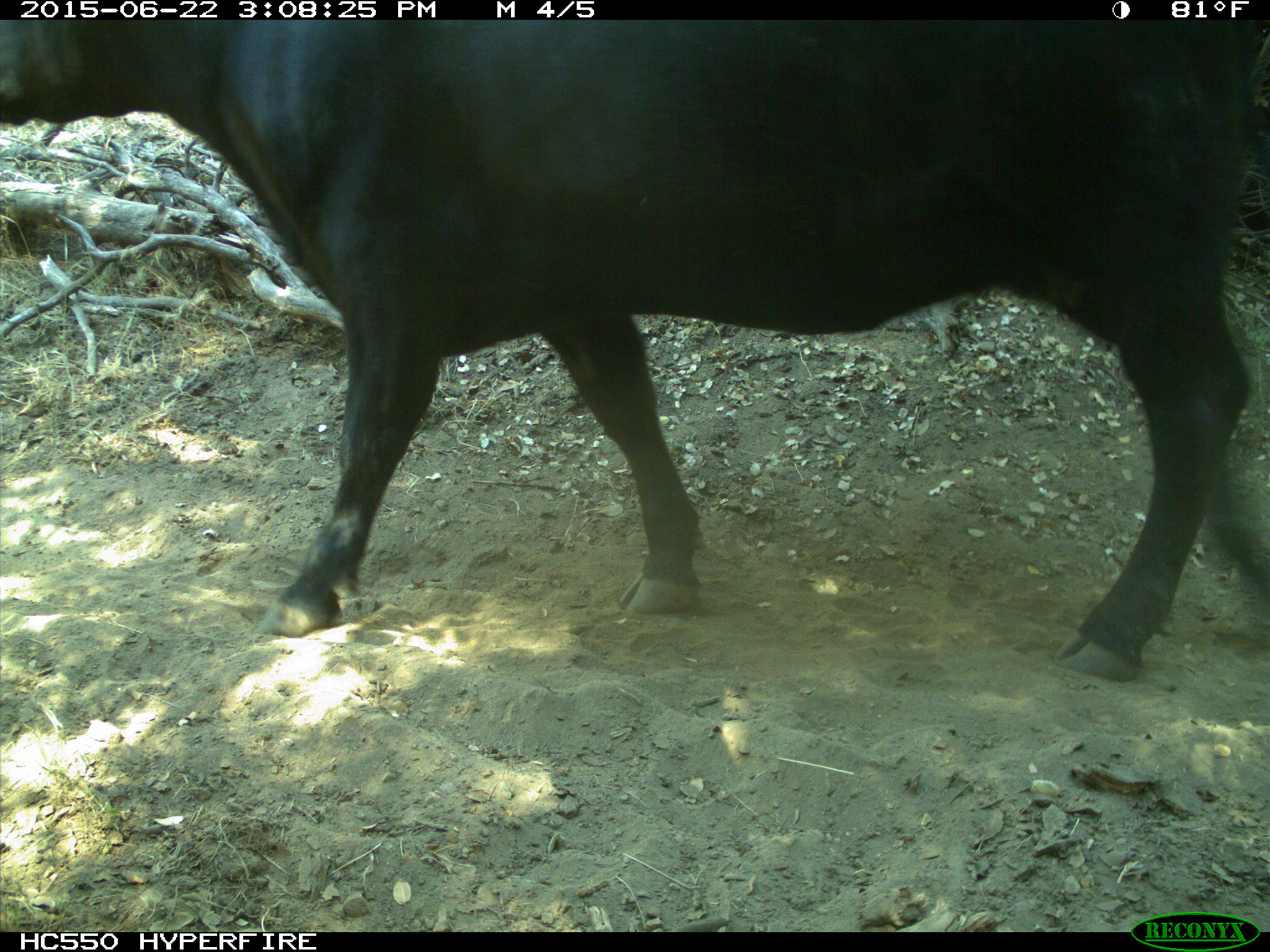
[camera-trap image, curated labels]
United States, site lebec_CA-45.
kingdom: Animalia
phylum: Chordata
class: Mammalia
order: Artiodactyla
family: Bovidae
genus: Bos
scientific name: Bos taurus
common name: domestic cow